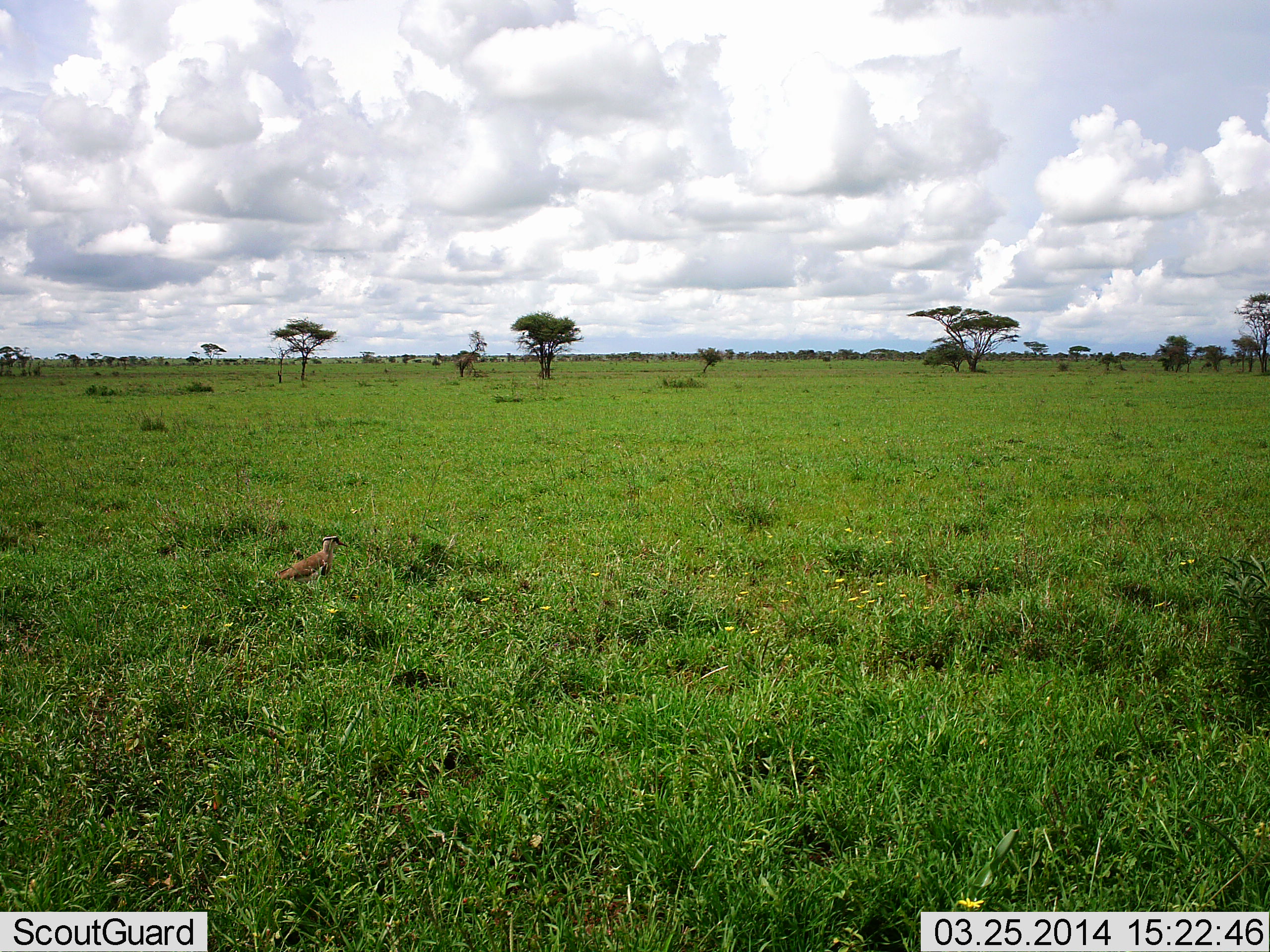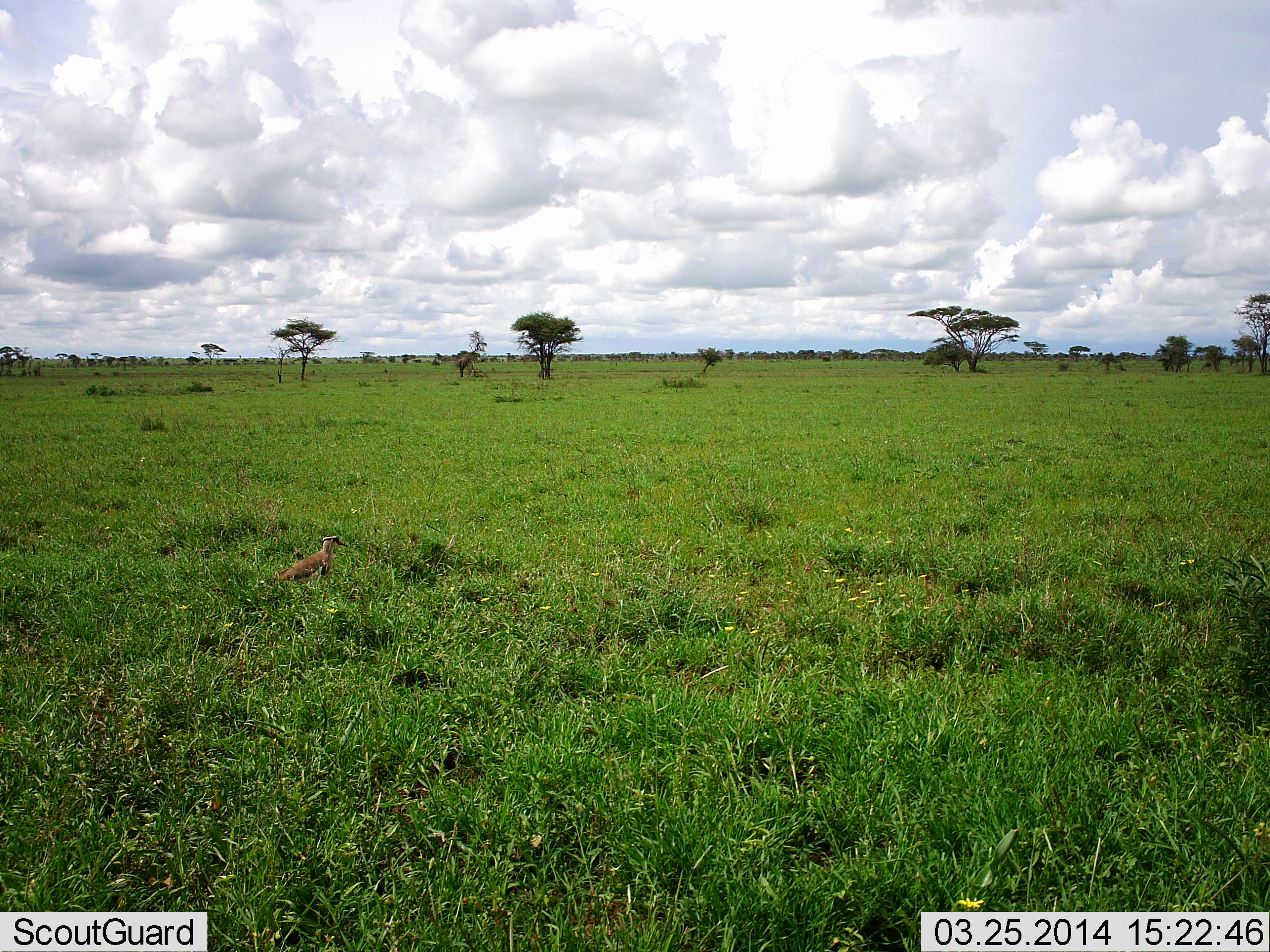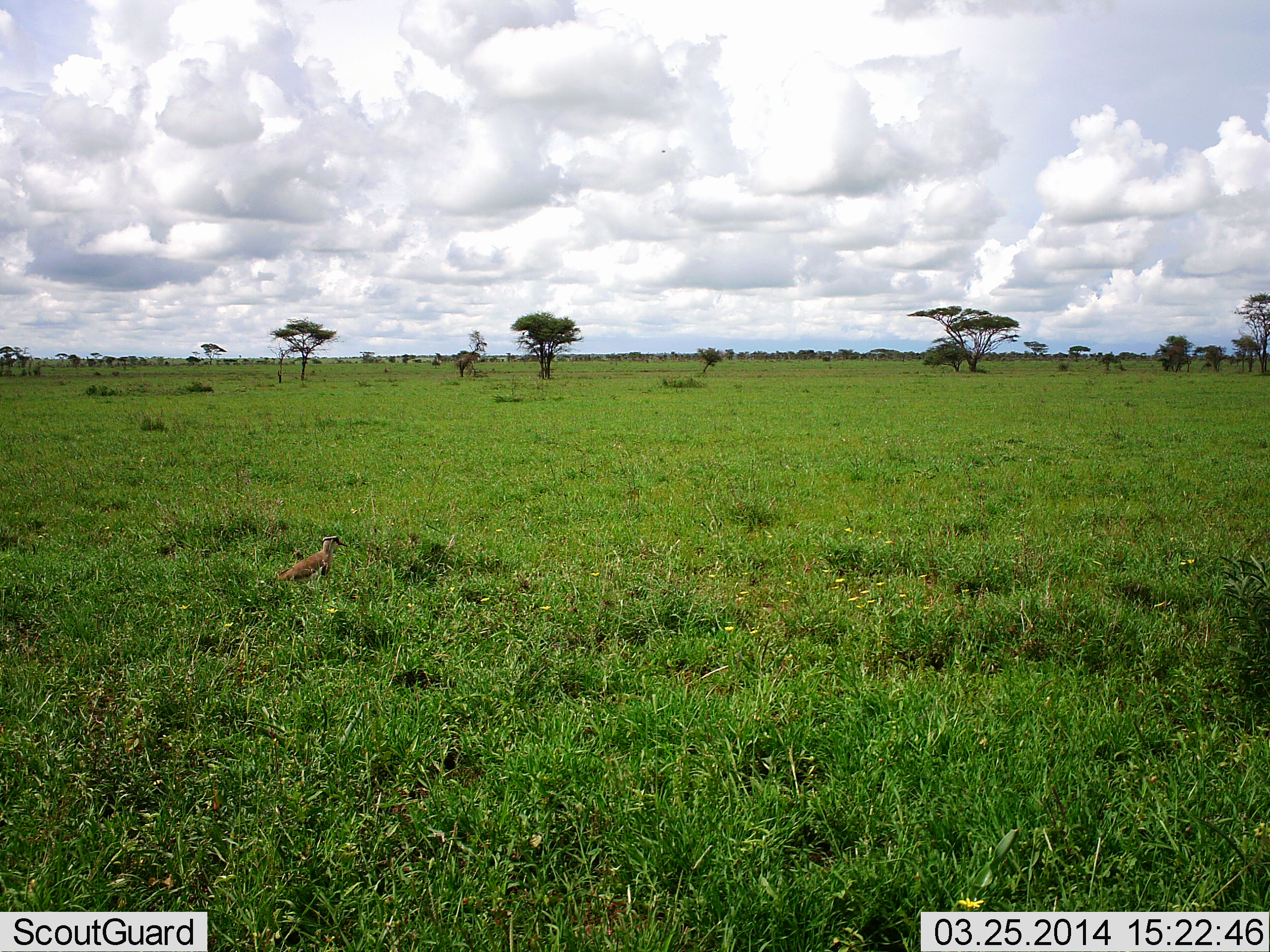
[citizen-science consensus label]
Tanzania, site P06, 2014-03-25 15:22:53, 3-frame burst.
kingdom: Animalia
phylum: Chordata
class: Aves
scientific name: Aves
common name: bird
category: otherbird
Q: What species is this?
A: Otherbird (bird) (Aves).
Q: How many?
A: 1.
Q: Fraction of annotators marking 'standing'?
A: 80%.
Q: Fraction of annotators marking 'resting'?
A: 20%.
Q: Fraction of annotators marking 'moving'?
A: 0%.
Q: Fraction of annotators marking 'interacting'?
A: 0%.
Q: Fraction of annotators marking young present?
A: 0%.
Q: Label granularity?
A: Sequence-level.